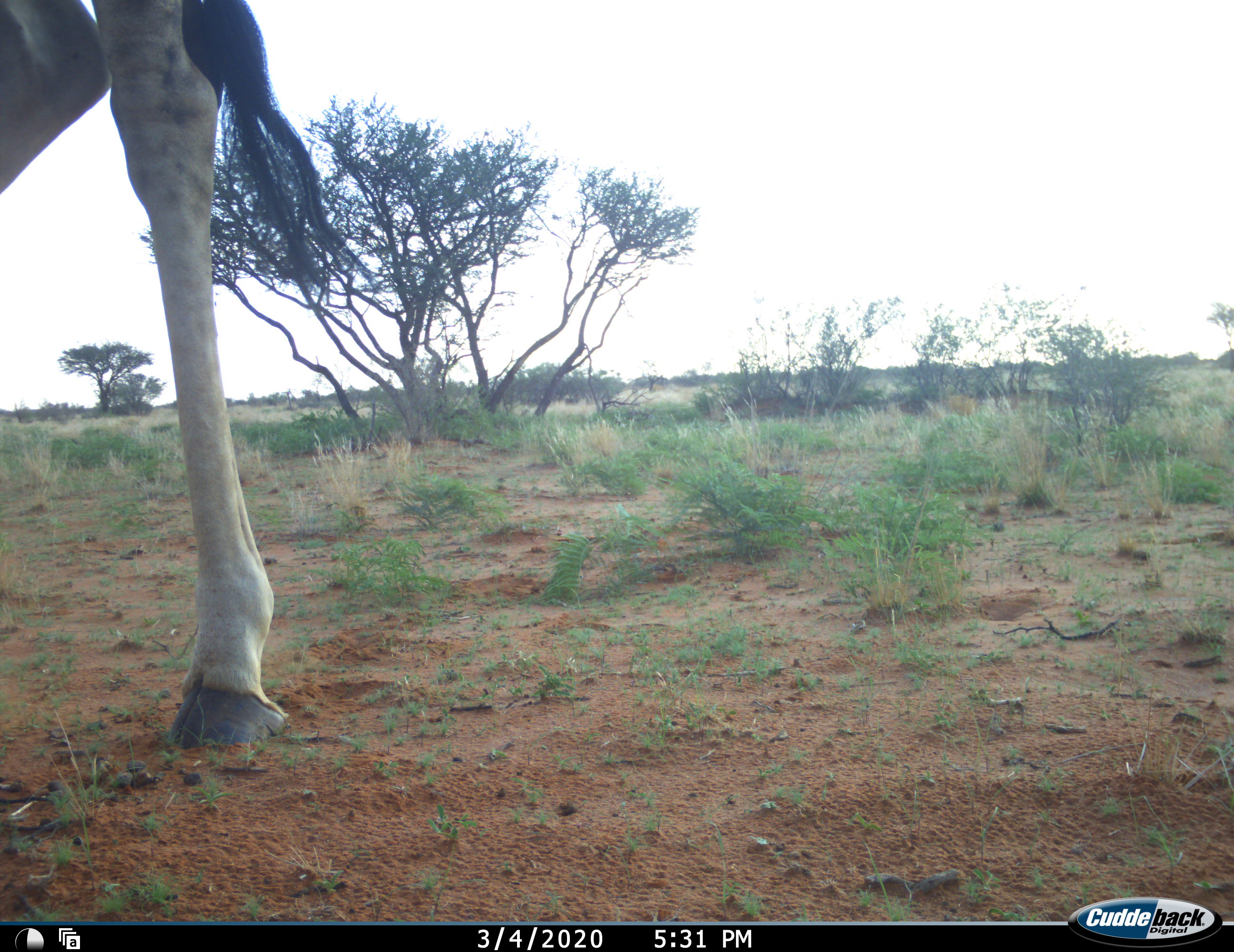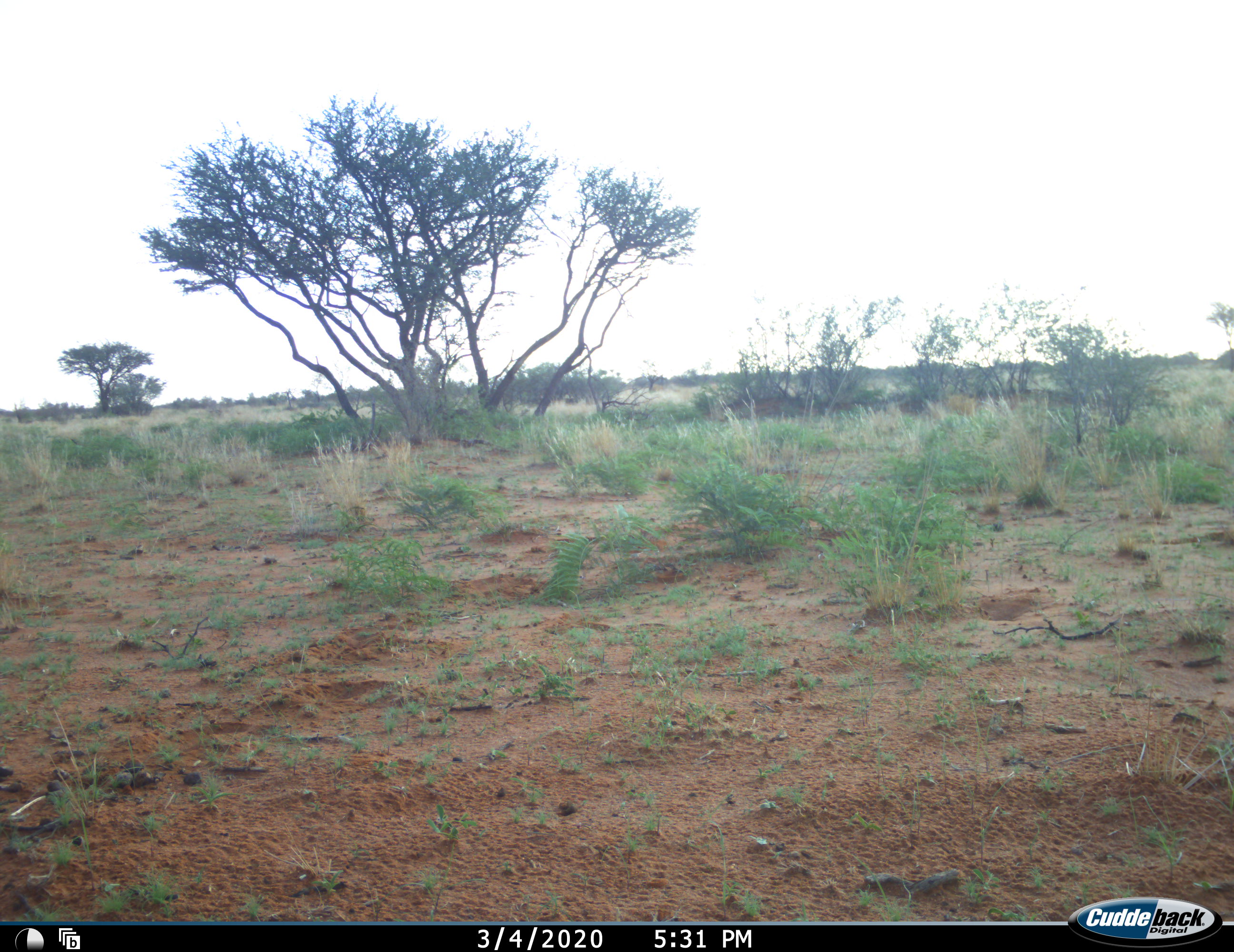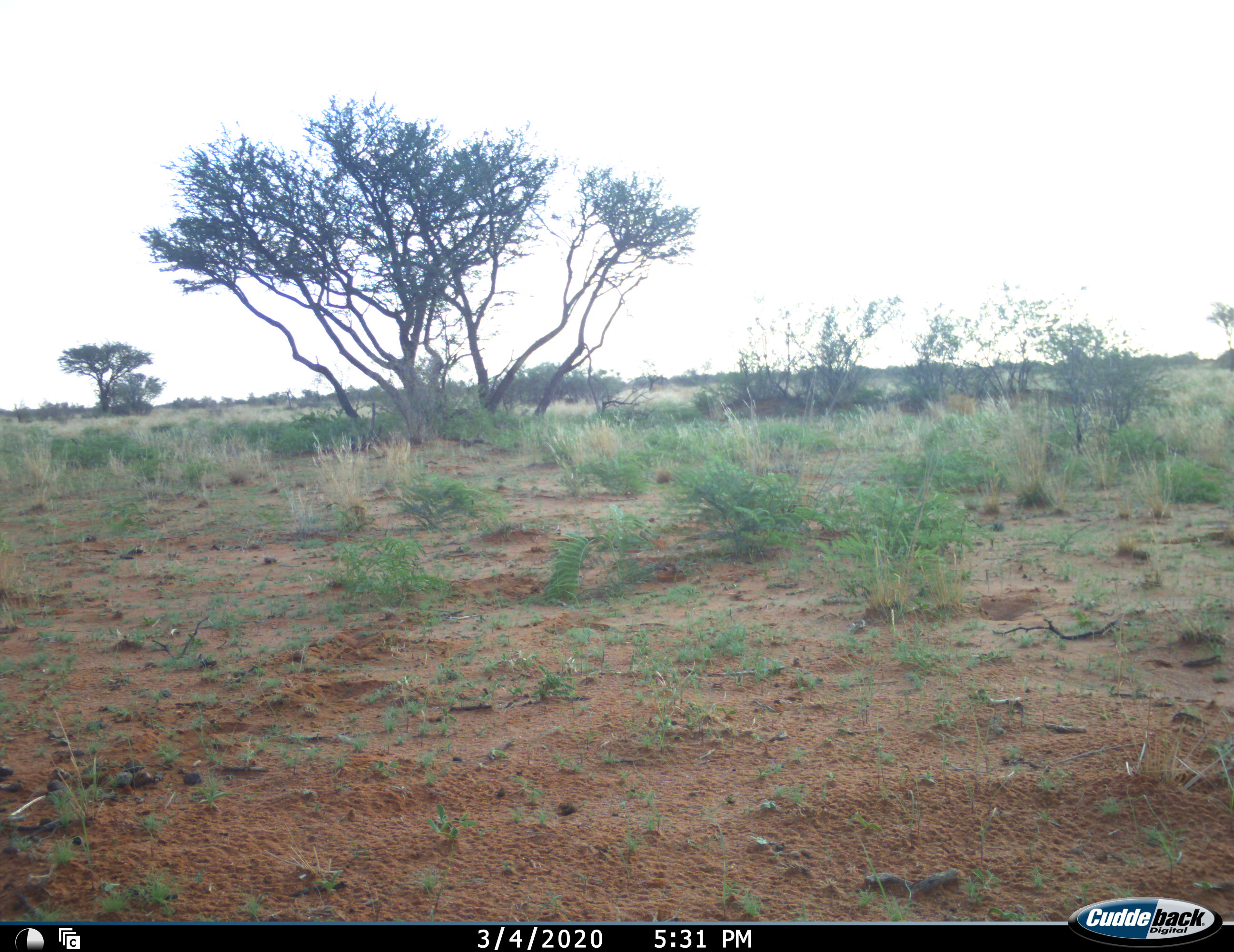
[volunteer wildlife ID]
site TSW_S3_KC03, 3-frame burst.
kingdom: Animalia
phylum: Chordata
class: Mammalia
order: Artiodactyla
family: Giraffidae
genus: Giraffa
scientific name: Giraffa camelopardalis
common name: giraffe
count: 1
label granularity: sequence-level